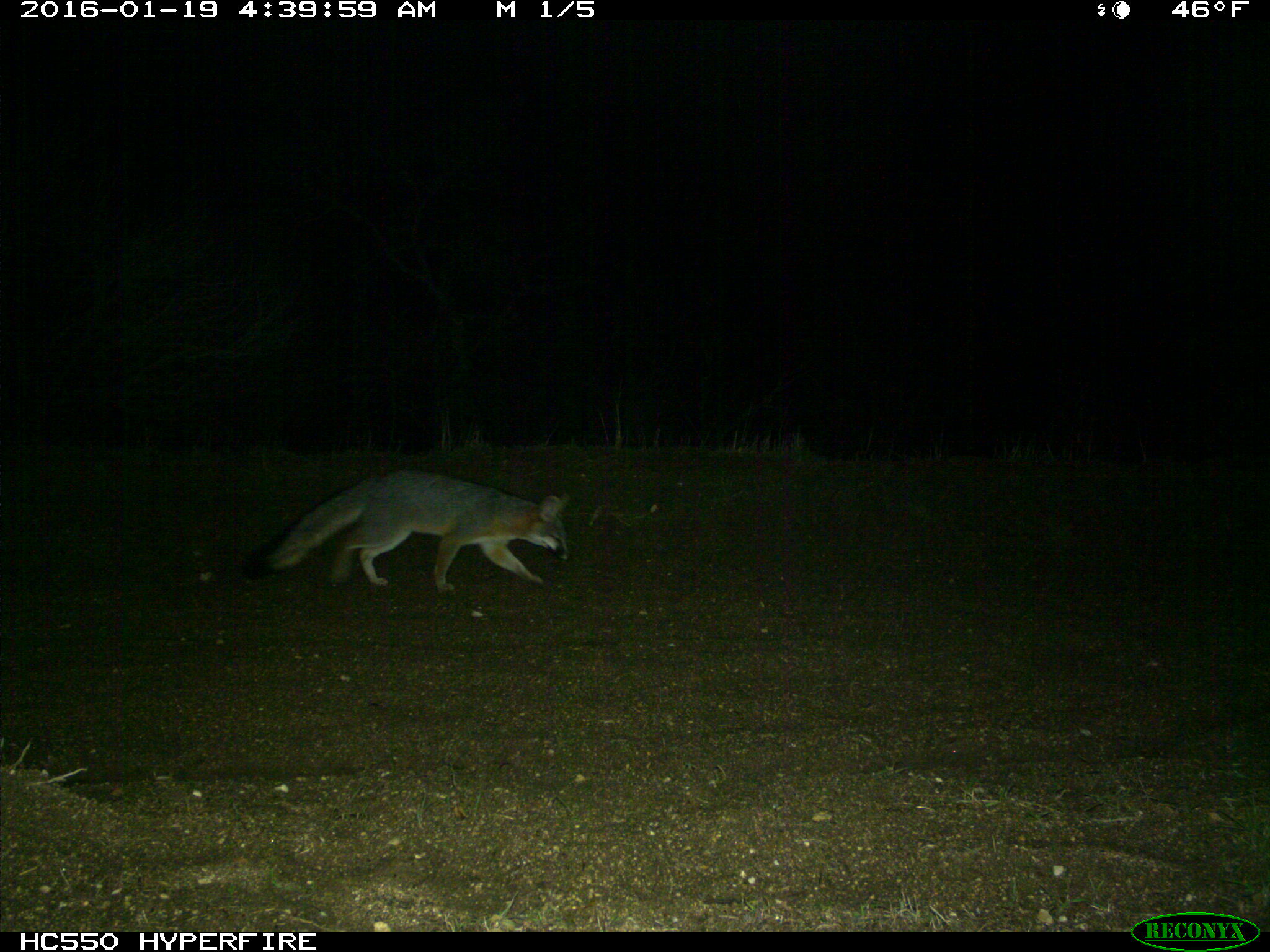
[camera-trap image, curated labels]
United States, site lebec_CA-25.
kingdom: Animalia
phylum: Chordata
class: Mammalia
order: Carnivora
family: Canidae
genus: Urocyon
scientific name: Urocyon cinereoargenteus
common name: gray fox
Urocyon cinereoargenteus (gray fox).